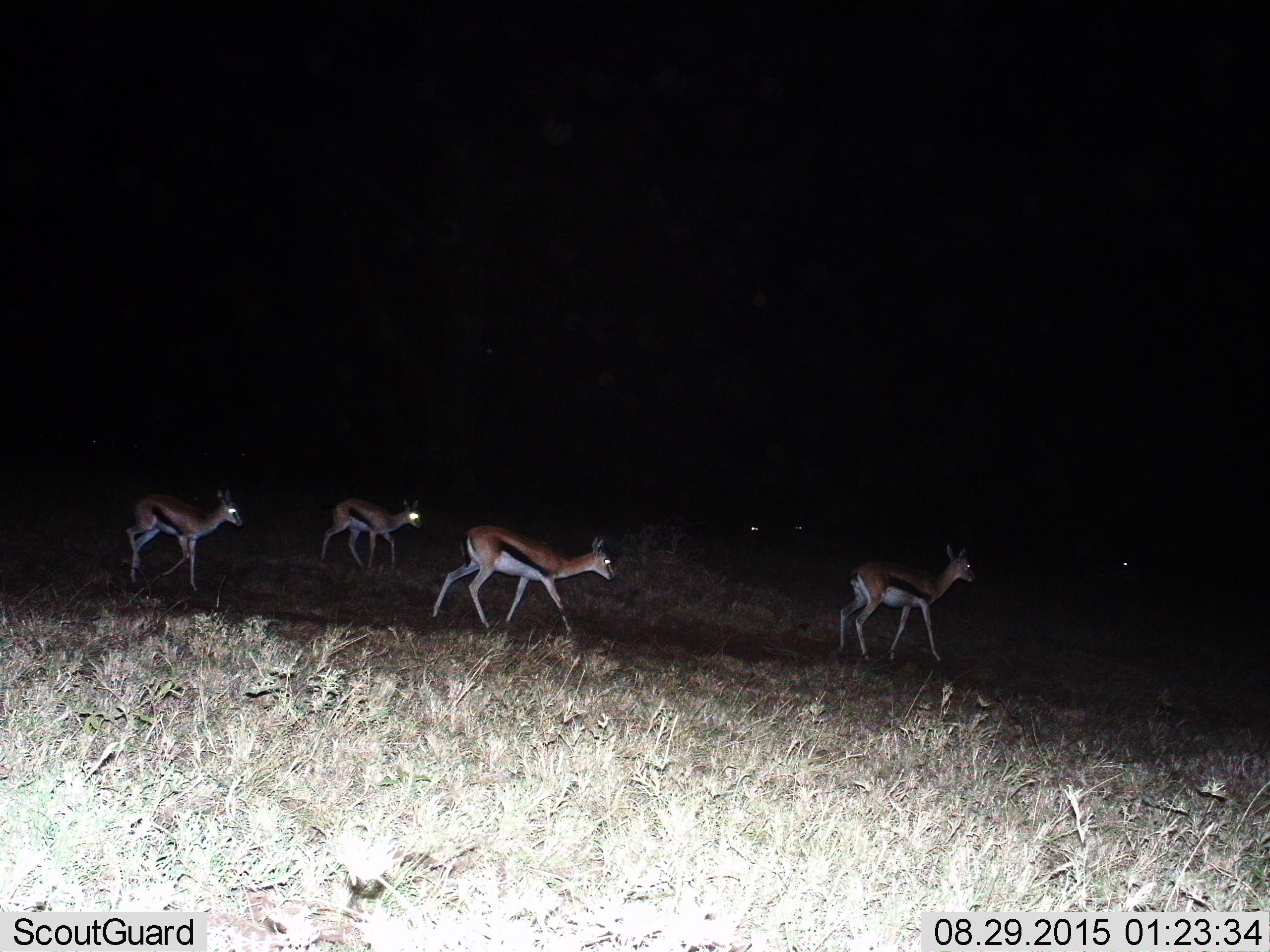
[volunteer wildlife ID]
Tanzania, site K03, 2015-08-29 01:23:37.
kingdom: Animalia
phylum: Chordata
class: Mammalia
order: Artiodactyla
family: Bovidae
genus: Eudorcas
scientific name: Eudorcas thomsonii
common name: thomson's gazelle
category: gazellethomsons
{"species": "gazellethomsons (thomson's gazelle) (Eudorcas thomsonii)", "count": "7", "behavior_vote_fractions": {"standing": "30%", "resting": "0%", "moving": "90%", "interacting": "0%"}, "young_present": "0%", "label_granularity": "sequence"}